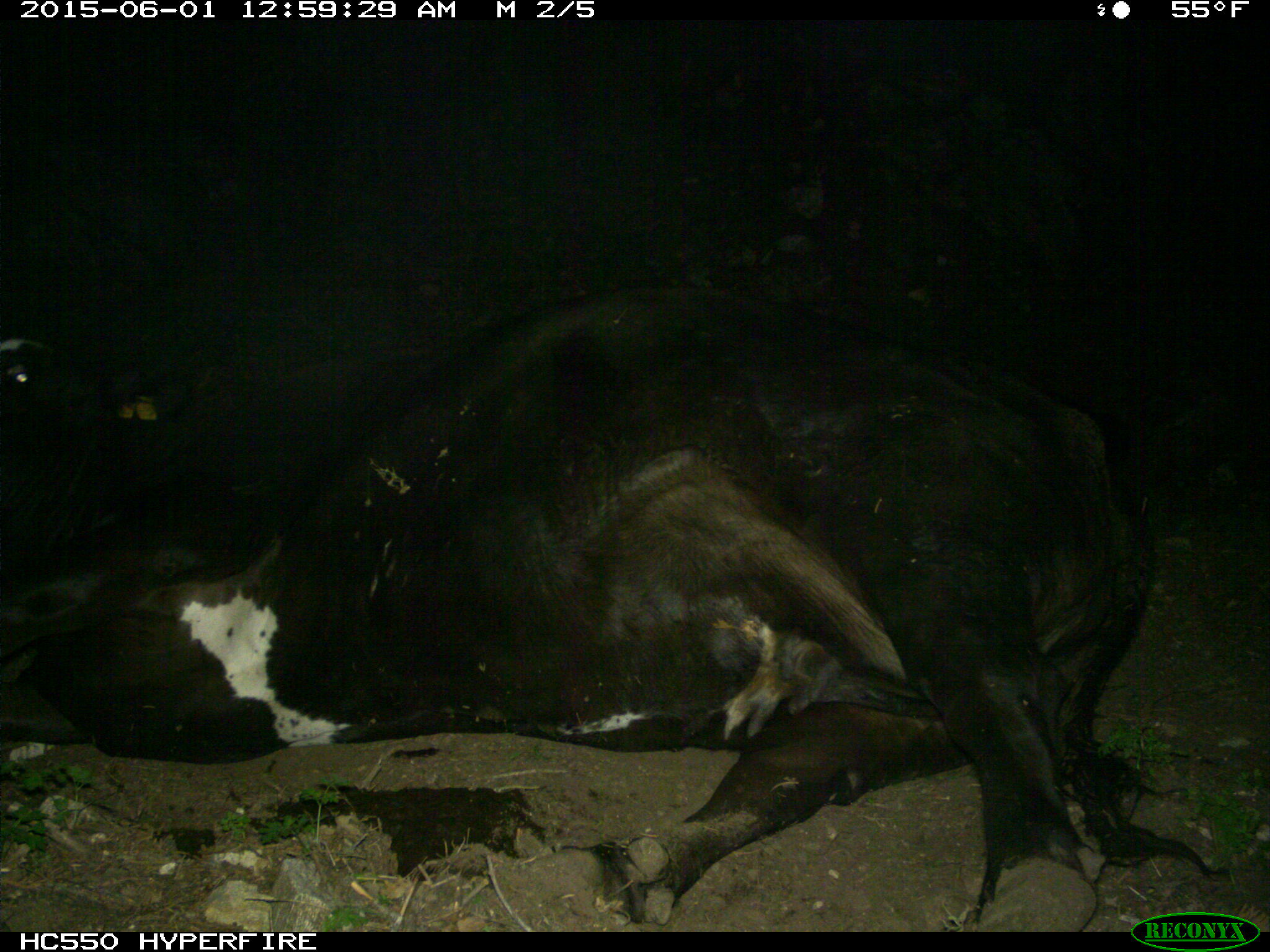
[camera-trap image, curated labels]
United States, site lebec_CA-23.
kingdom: Animalia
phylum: Chordata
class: Mammalia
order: Artiodactyla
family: Bovidae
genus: Bos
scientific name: Bos taurus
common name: domestic cow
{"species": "Bos taurus (domestic cow)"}